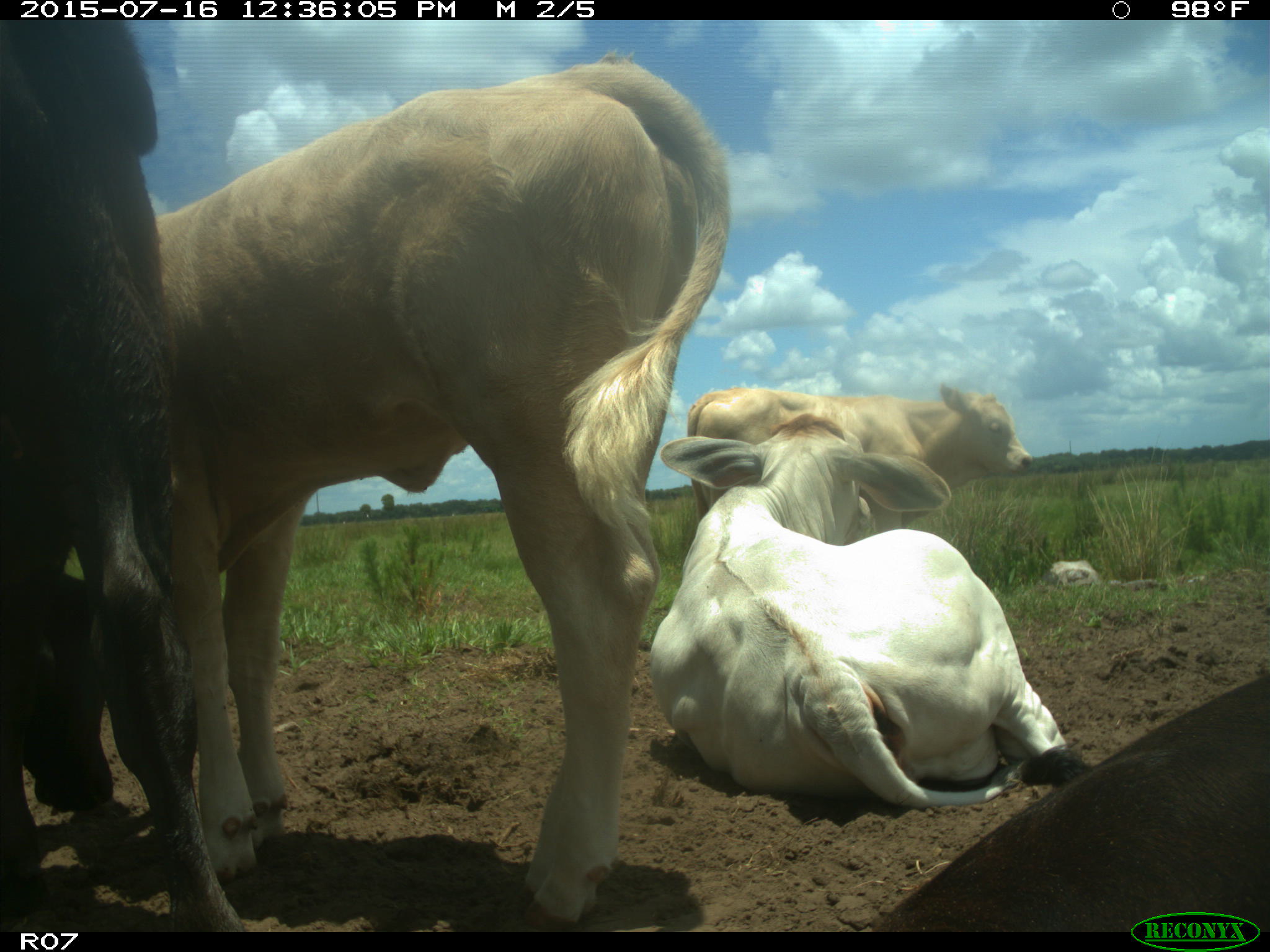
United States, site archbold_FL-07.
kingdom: Animalia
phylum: Chordata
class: Mammalia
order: Artiodactyla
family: Bovidae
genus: Bos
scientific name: Bos taurus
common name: domestic cow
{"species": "Bos taurus (domestic cow)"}